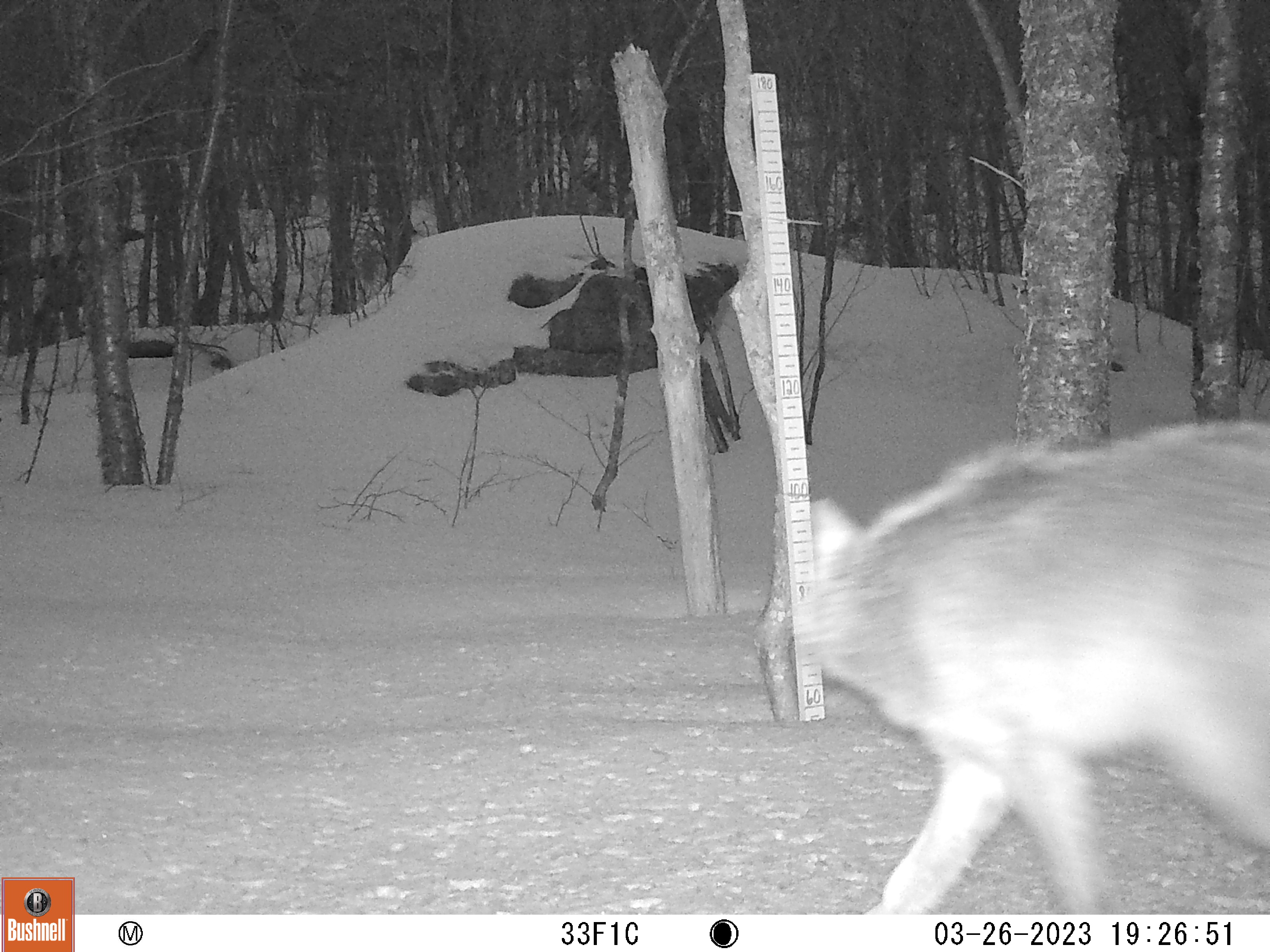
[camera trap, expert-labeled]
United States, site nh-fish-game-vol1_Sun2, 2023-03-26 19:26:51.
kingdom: Animalia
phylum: Chordata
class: Mammalia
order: Carnivora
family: Canidae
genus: Canis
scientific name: Canis latrans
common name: coyote